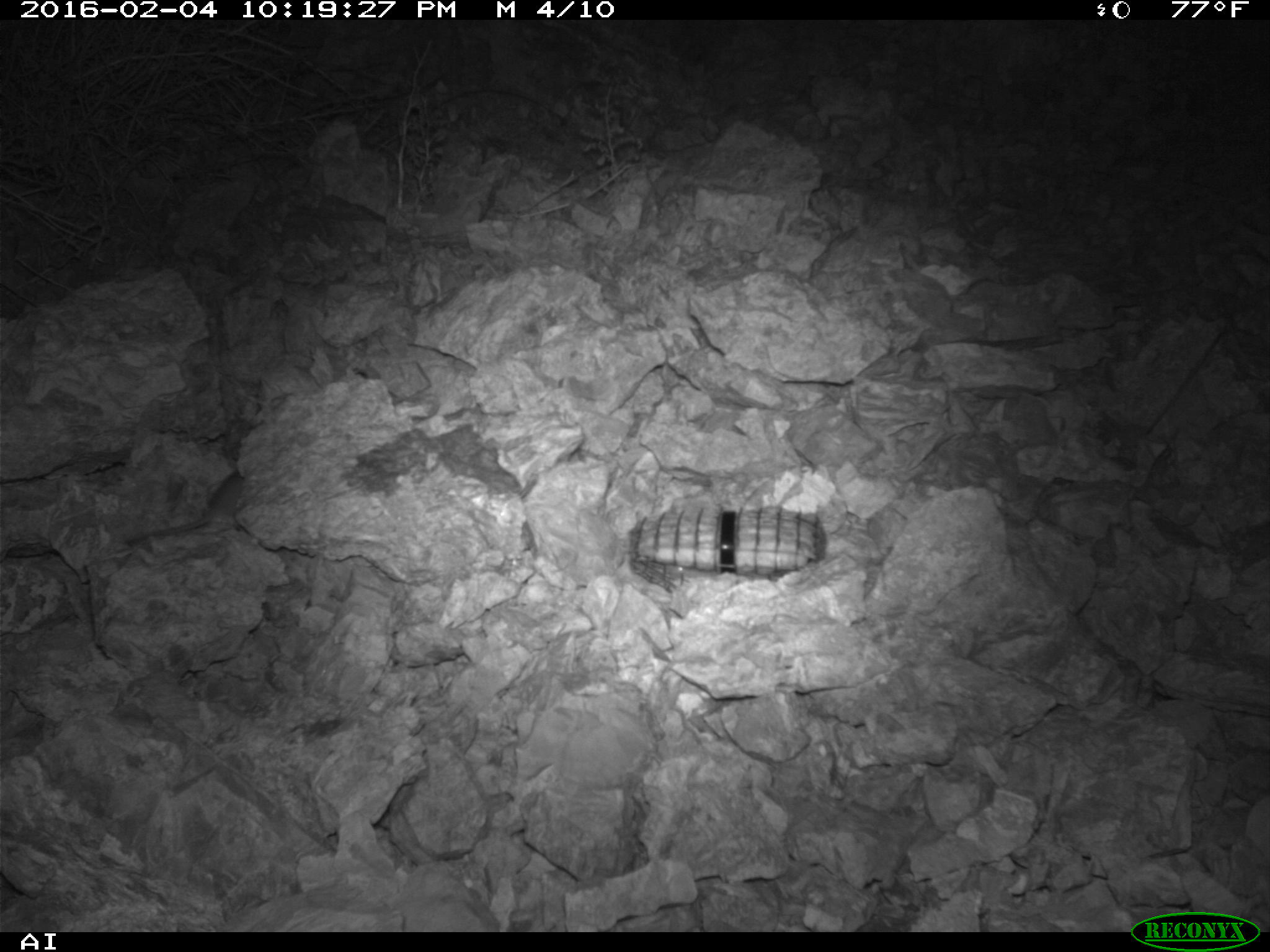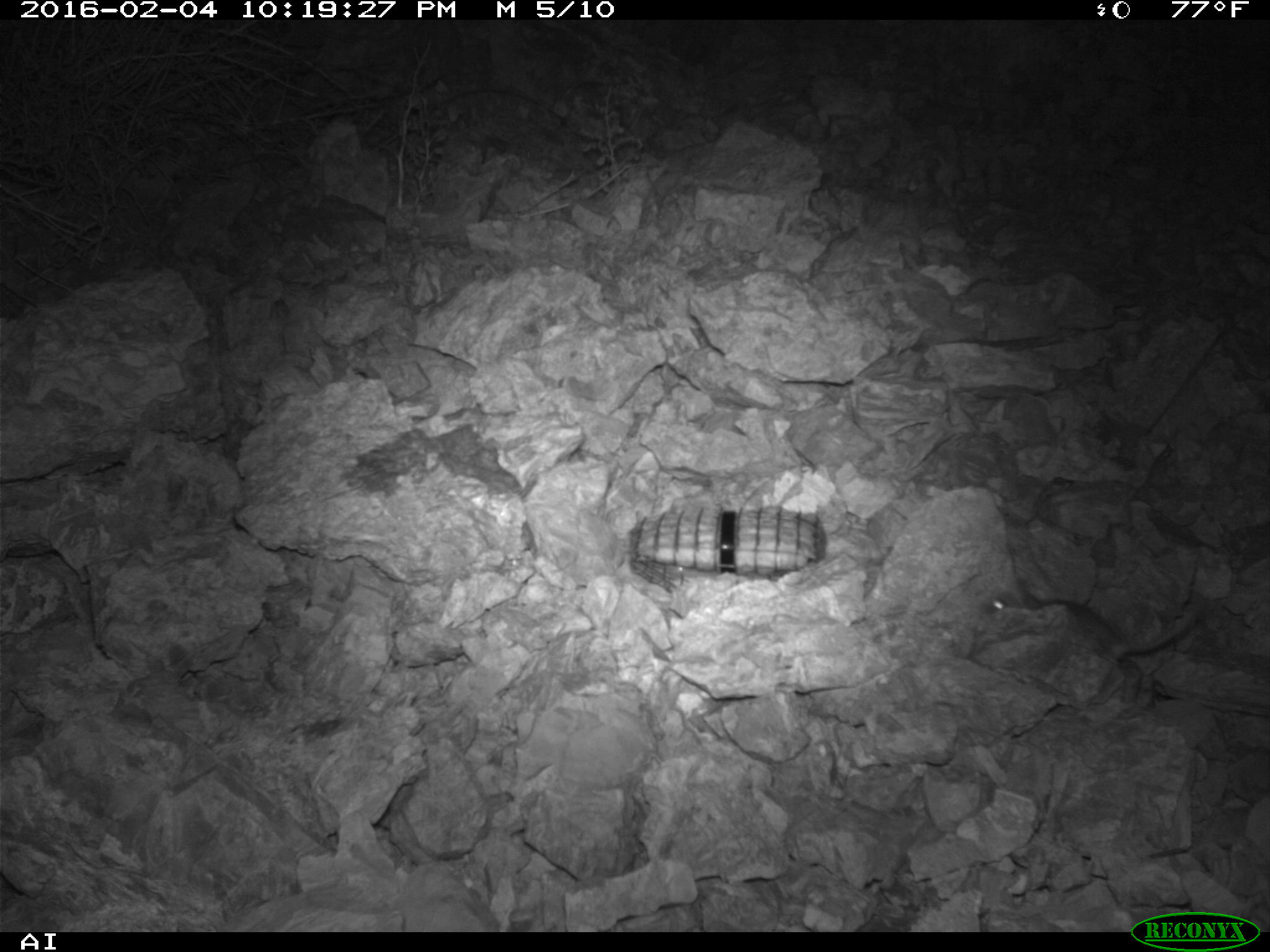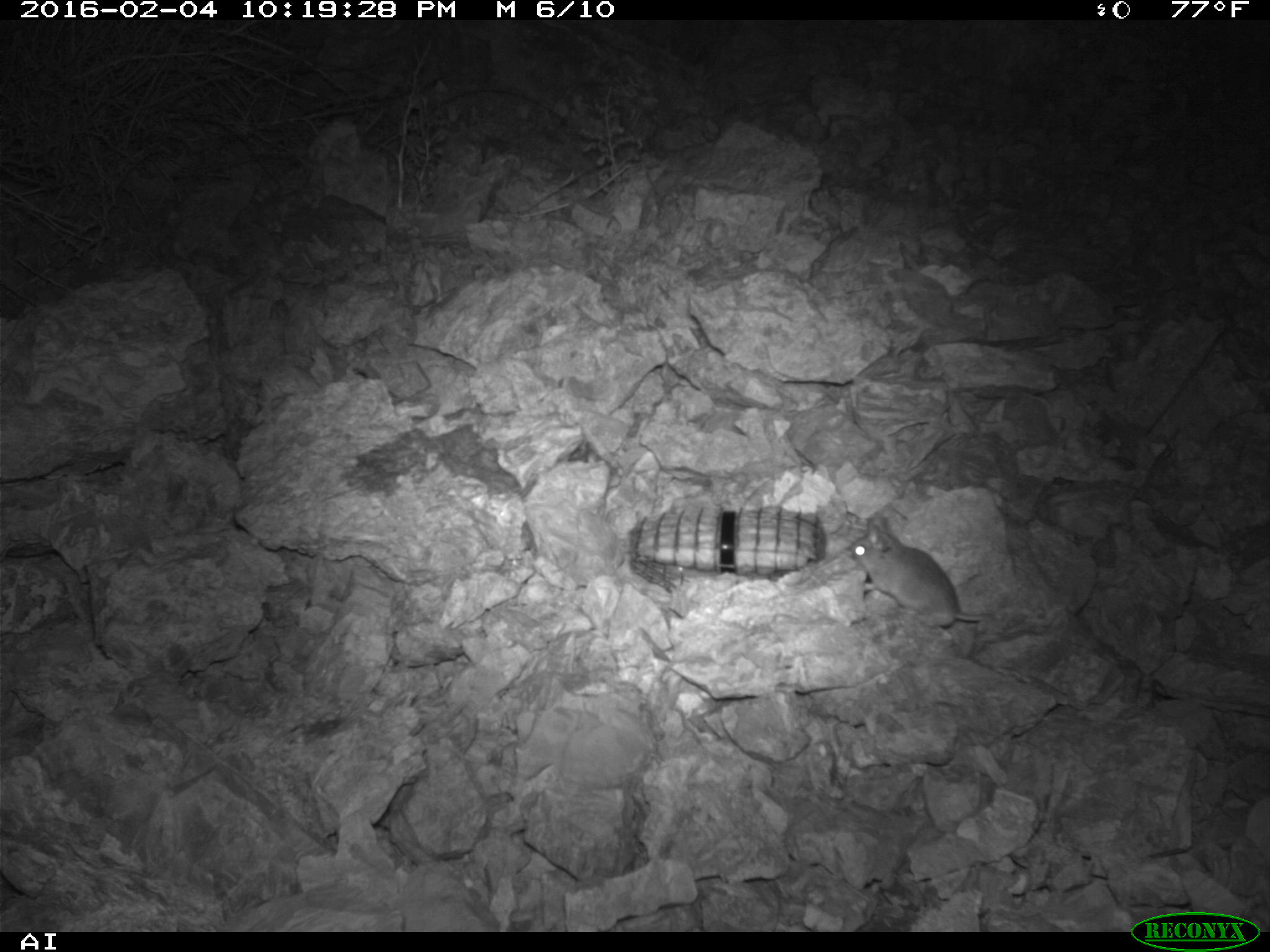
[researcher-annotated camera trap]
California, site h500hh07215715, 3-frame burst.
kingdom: Animalia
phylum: Chordata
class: Mammalia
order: Rodentia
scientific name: Rodentia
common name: rodent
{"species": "rodent (Rodentia)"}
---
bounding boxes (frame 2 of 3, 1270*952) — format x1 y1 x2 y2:
rodent: 979 588 1196 708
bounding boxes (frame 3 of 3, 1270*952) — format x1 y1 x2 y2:
rodent: 848 516 991 626